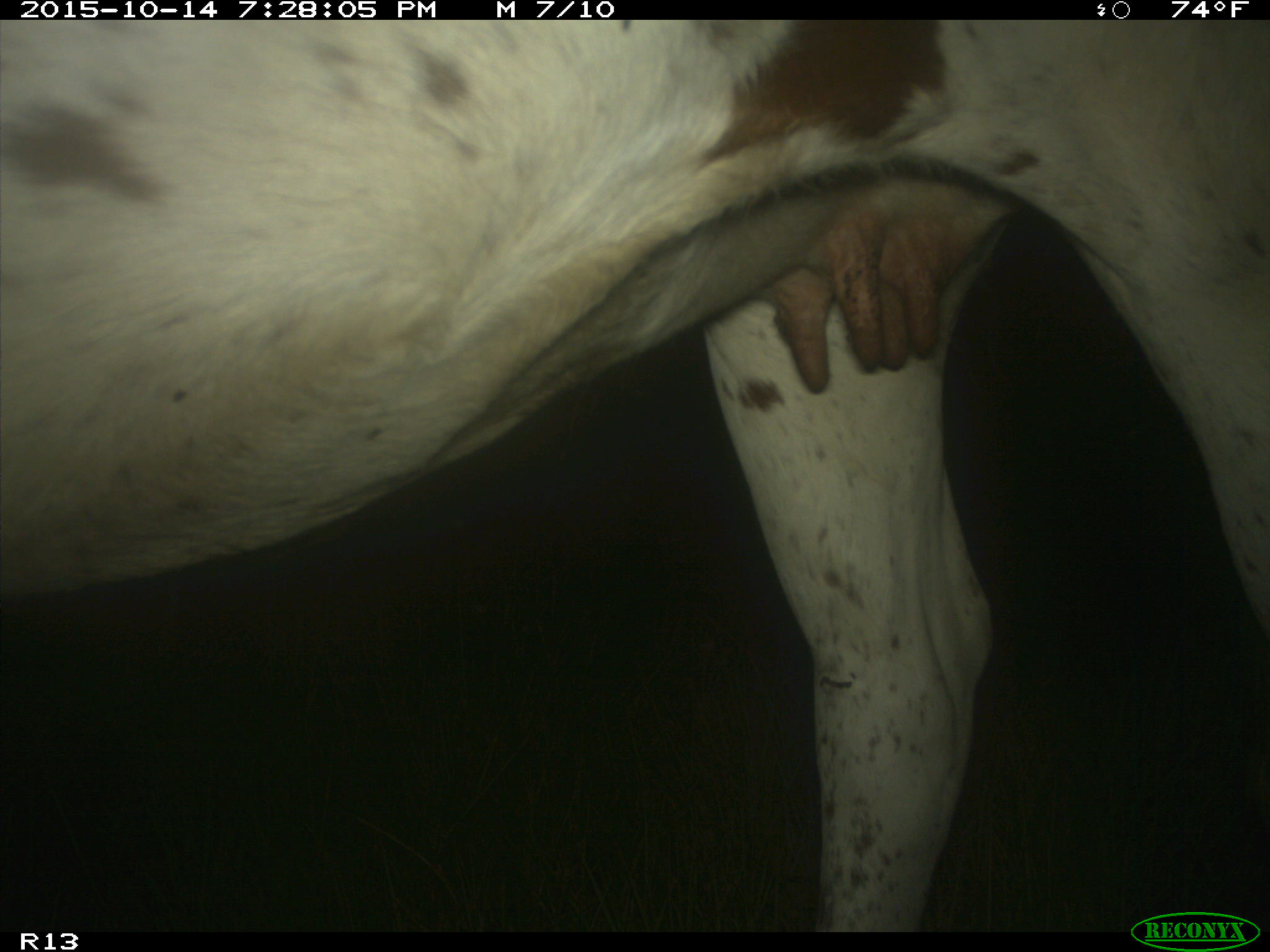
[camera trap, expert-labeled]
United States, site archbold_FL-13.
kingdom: Animalia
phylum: Chordata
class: Mammalia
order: Artiodactyla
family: Bovidae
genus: Bos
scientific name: Bos taurus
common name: domestic cow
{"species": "Bos taurus (domestic cow)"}